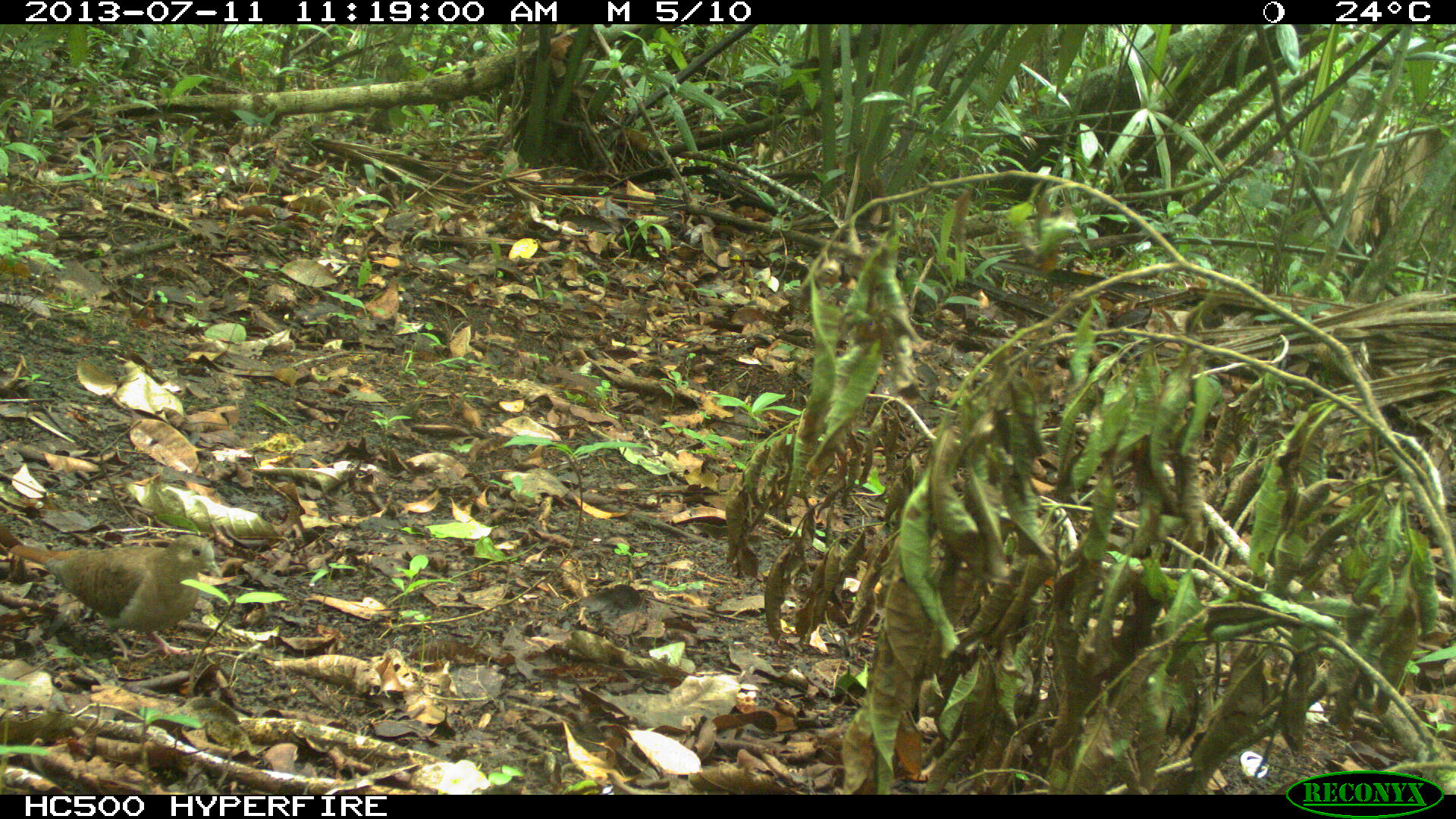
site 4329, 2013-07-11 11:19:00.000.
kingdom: Animalia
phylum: Chordata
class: Aves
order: Columbiformes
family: Columbidae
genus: Claravis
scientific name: Claravis pretiosa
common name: blue ground-dove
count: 1